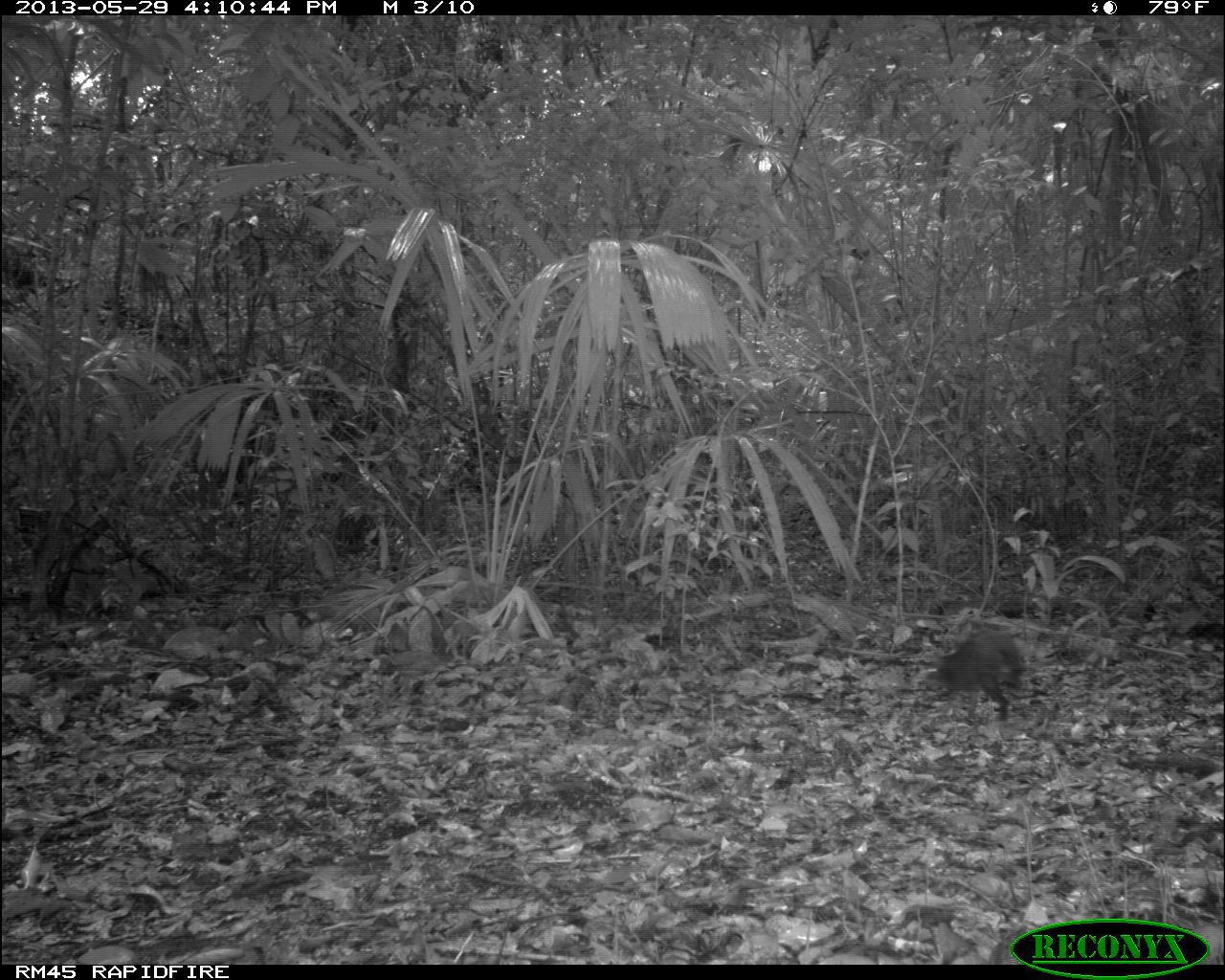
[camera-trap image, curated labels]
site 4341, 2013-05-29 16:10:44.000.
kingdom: Animalia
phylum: Chordata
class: Mammalia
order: Rodentia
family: Dasyproctidae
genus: Dasyprocta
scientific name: Dasyprocta punctata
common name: central american agouti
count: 1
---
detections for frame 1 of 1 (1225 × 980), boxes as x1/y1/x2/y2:
dasyprocta punctata: 915/619/1034/724